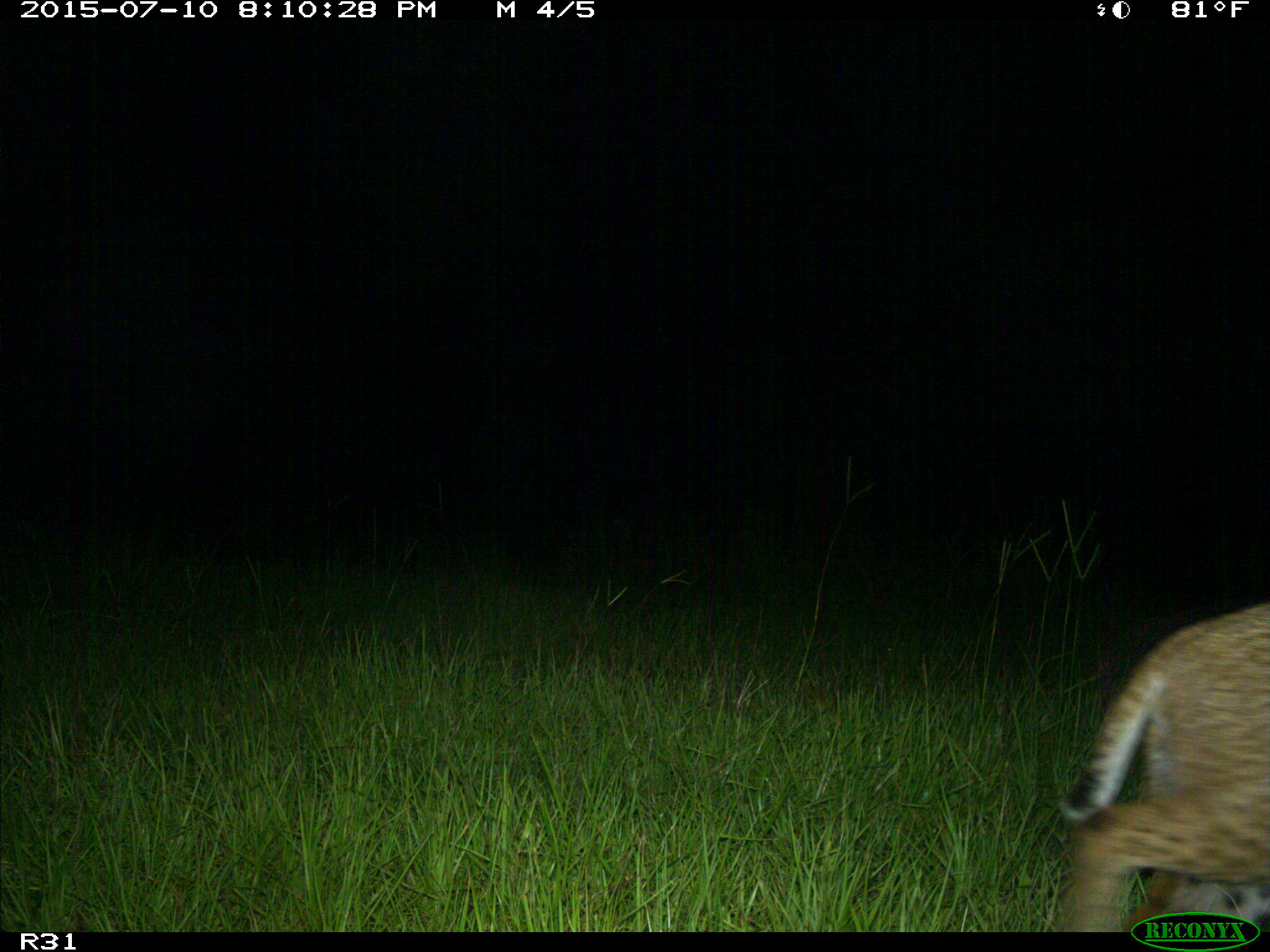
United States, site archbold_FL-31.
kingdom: Animalia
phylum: Chordata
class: Mammalia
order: Carnivora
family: Felidae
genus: Lynx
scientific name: Lynx rufus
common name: bobcat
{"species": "Lynx rufus (bobcat)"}